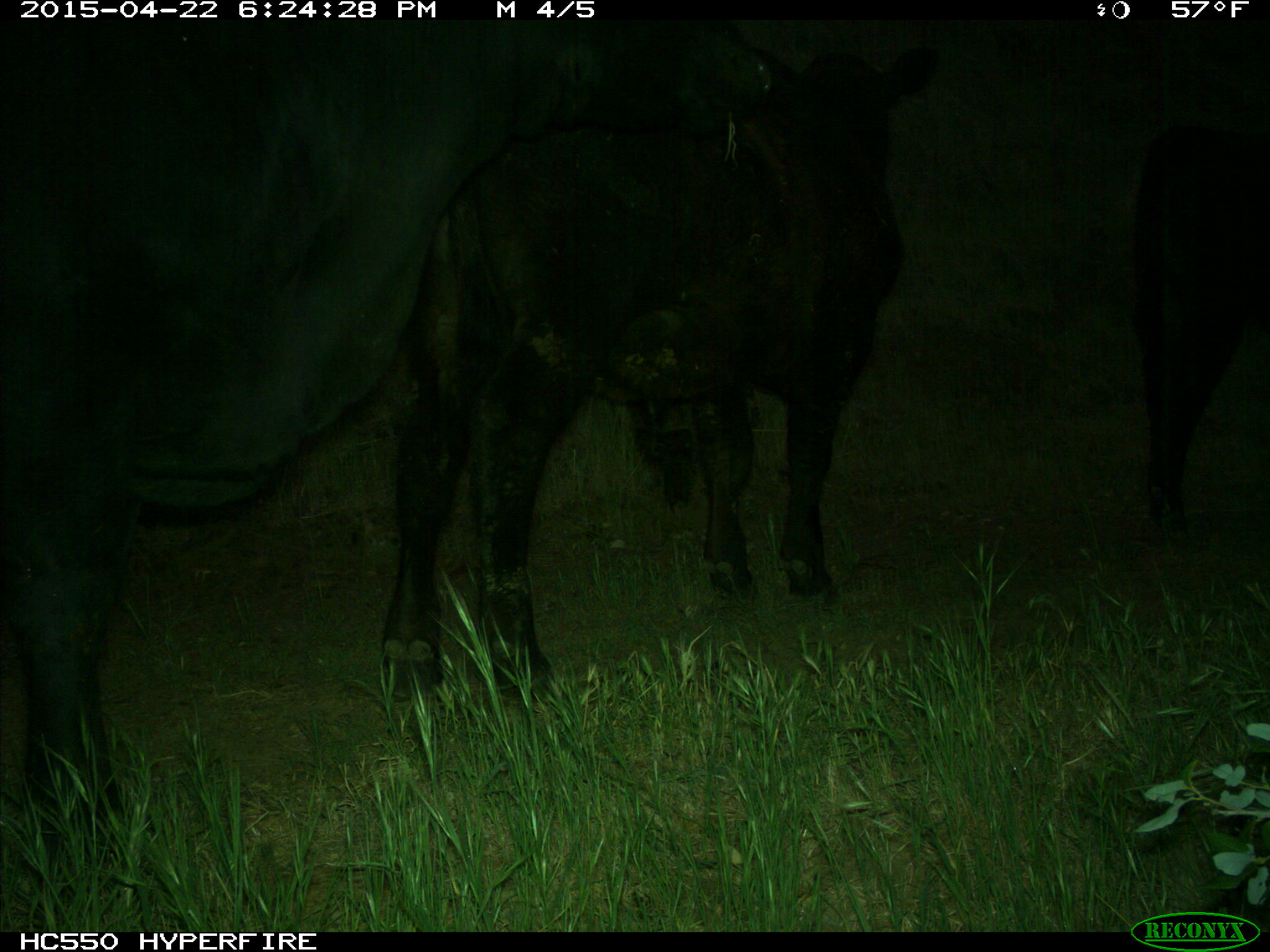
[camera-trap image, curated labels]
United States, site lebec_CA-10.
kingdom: Animalia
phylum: Chordata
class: Mammalia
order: Artiodactyla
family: Bovidae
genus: Bos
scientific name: Bos taurus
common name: domestic cow